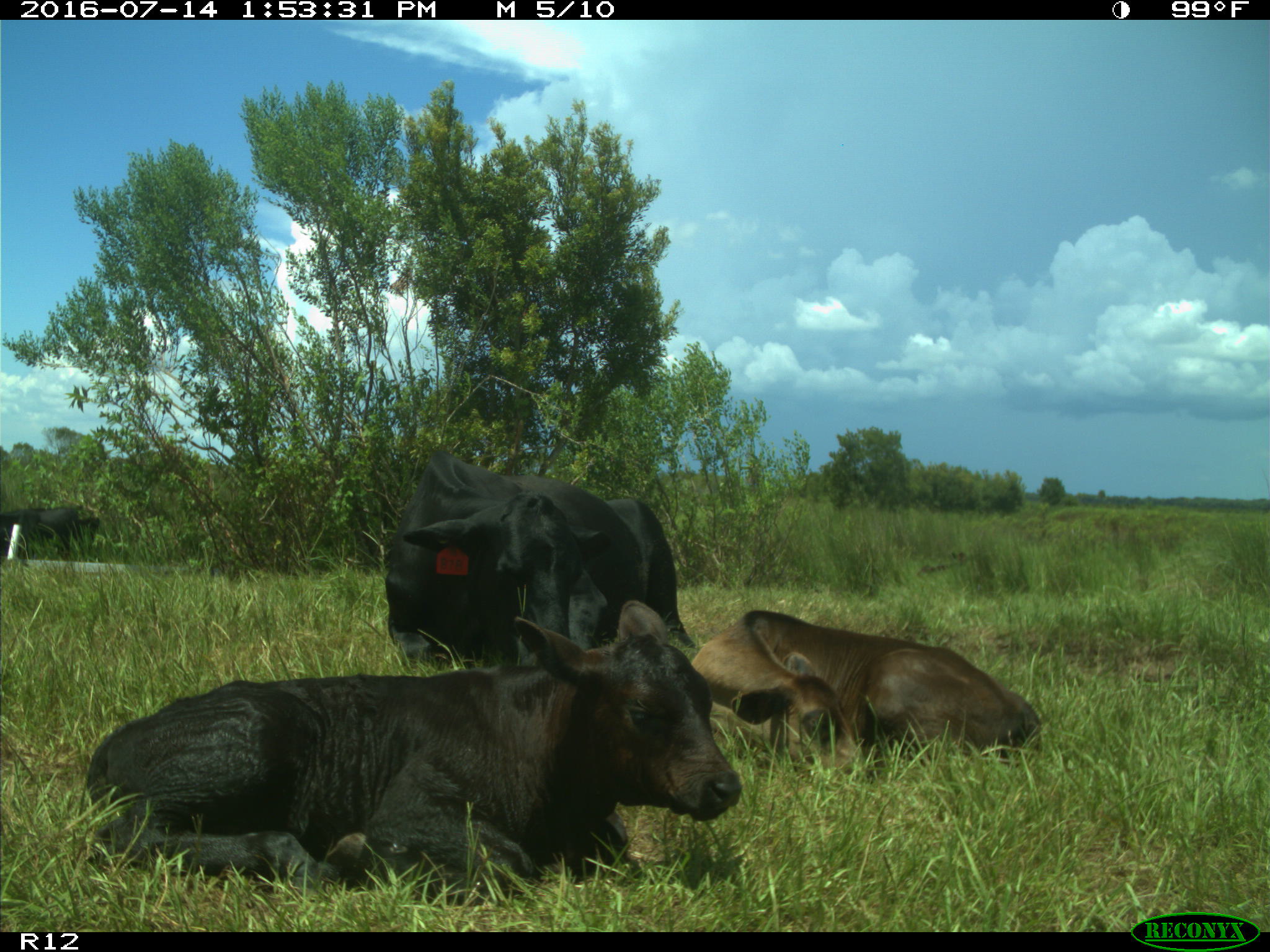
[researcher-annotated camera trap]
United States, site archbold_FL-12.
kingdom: Animalia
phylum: Chordata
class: Mammalia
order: Artiodactyla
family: Bovidae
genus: Bos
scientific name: Bos taurus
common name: domestic cow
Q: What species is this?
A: Bos taurus (domestic cow).